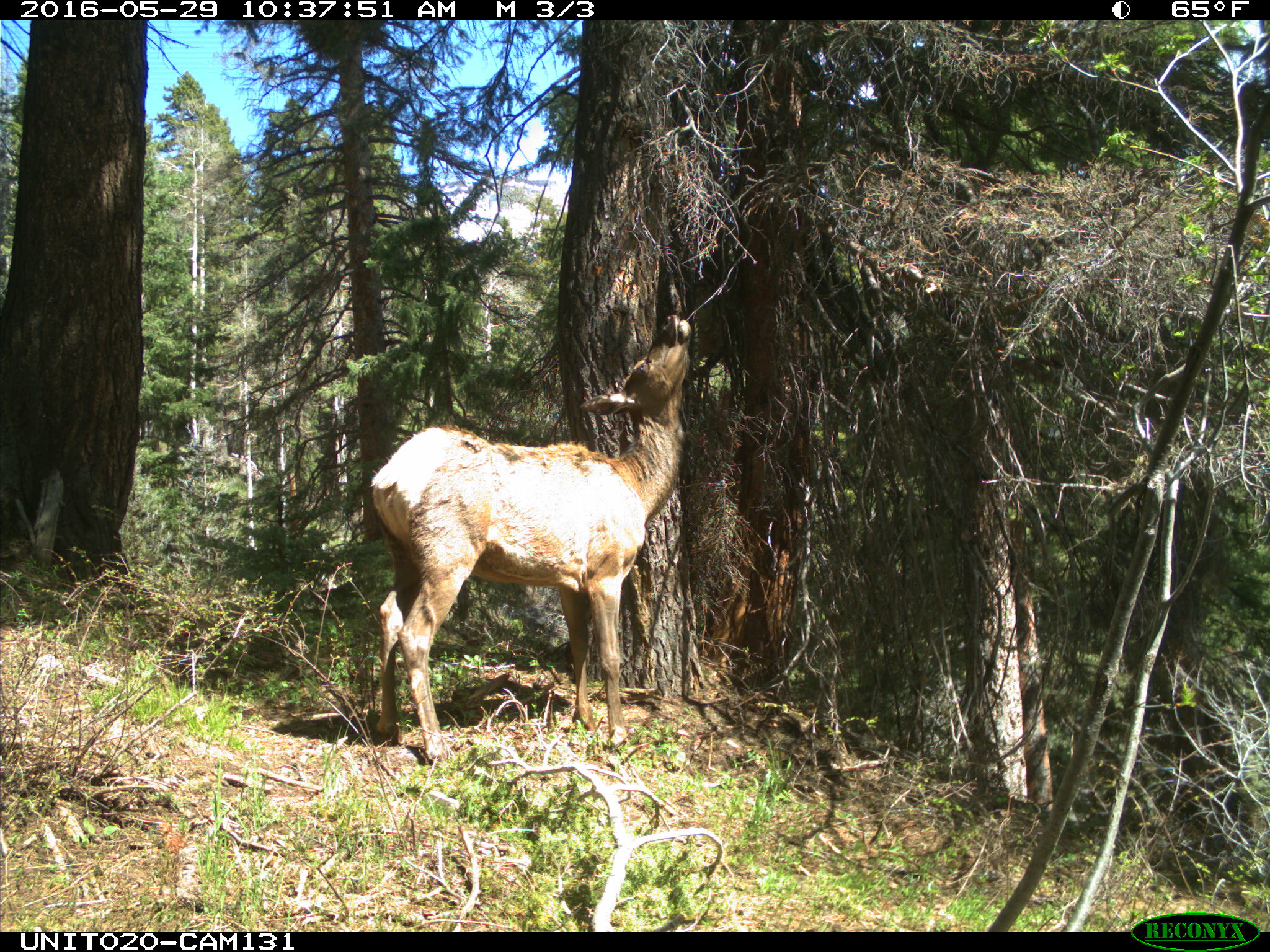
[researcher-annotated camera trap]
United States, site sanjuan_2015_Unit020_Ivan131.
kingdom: Animalia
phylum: Chordata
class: Mammalia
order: Artiodactyla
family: Cervidae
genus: Cervus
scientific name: Cervus elaphus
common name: red deer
Cervus elaphus (red deer).